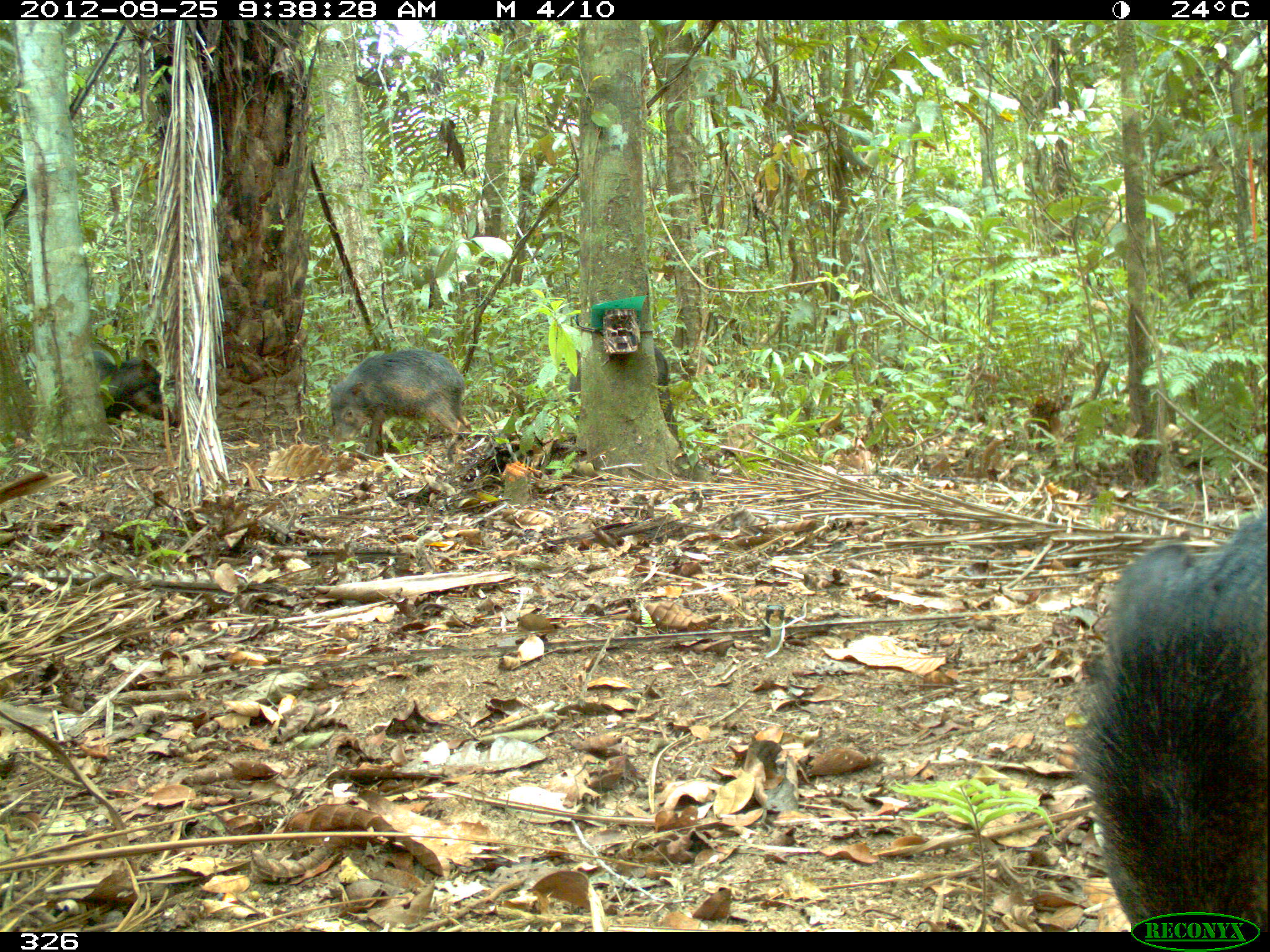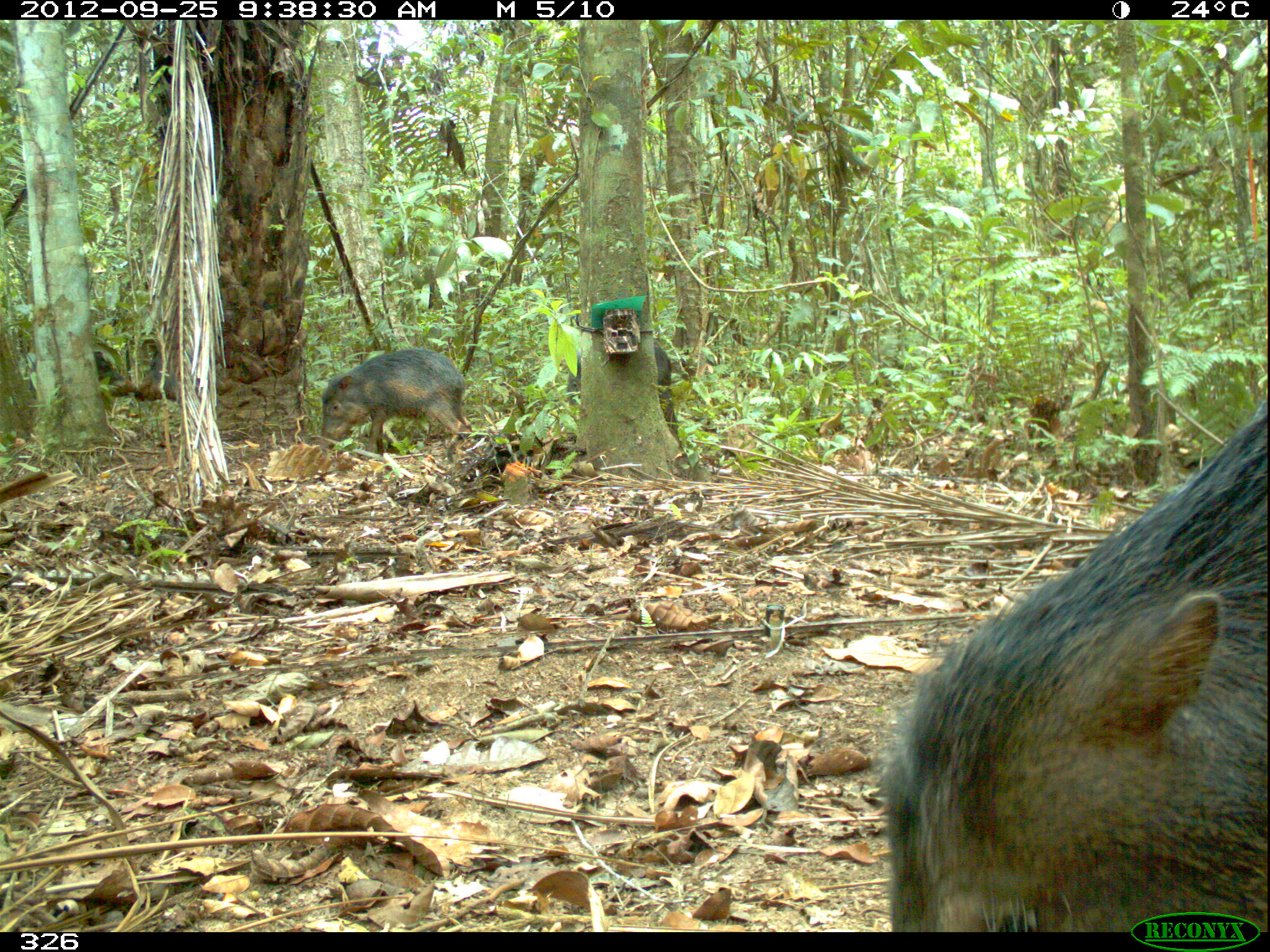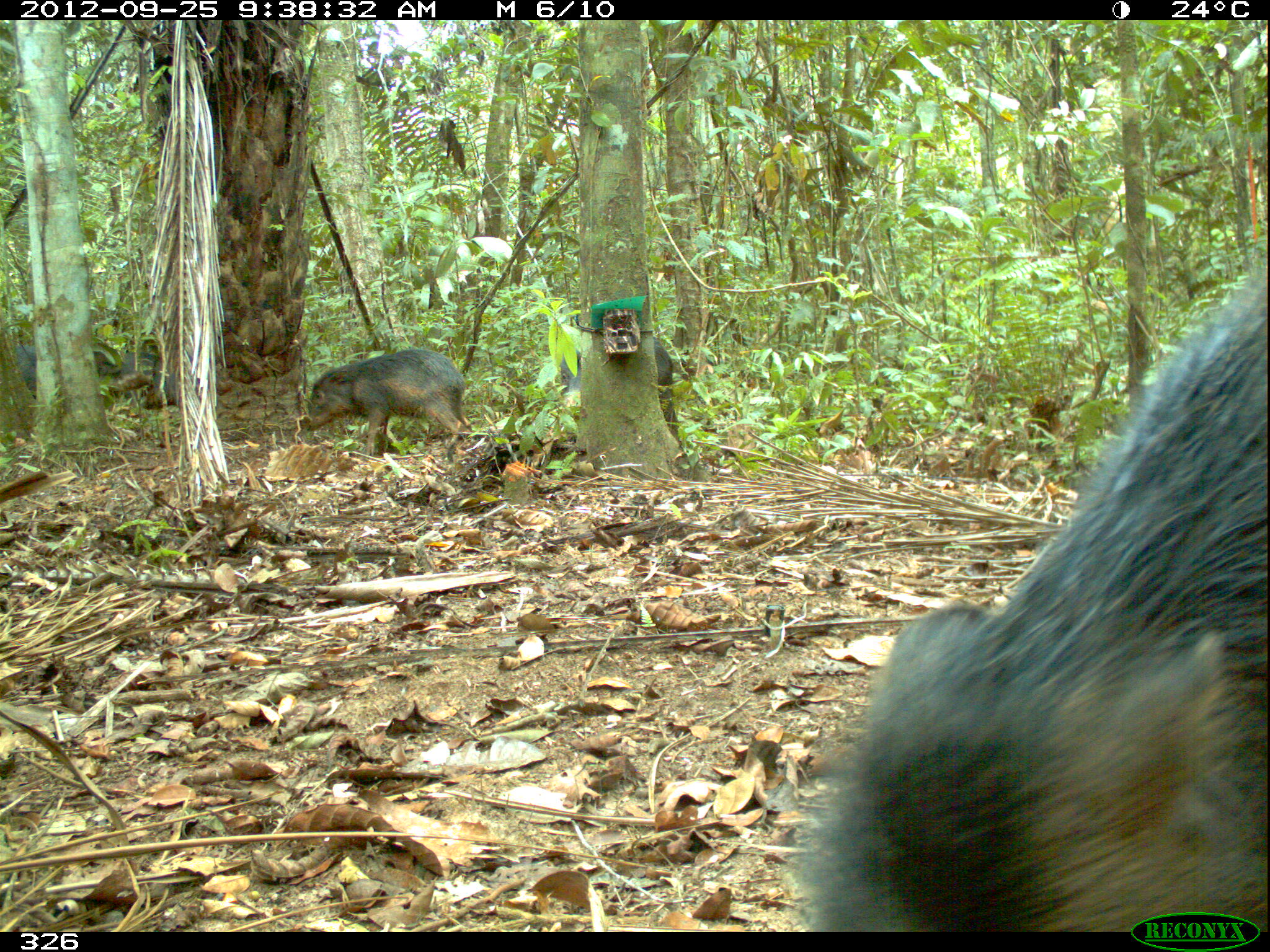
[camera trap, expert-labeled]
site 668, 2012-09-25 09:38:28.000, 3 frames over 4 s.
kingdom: Animalia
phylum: Chordata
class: Mammalia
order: Artiodactyla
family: Tayassuidae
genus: Tayassu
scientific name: Tayassu pecari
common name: white-lipped peccary